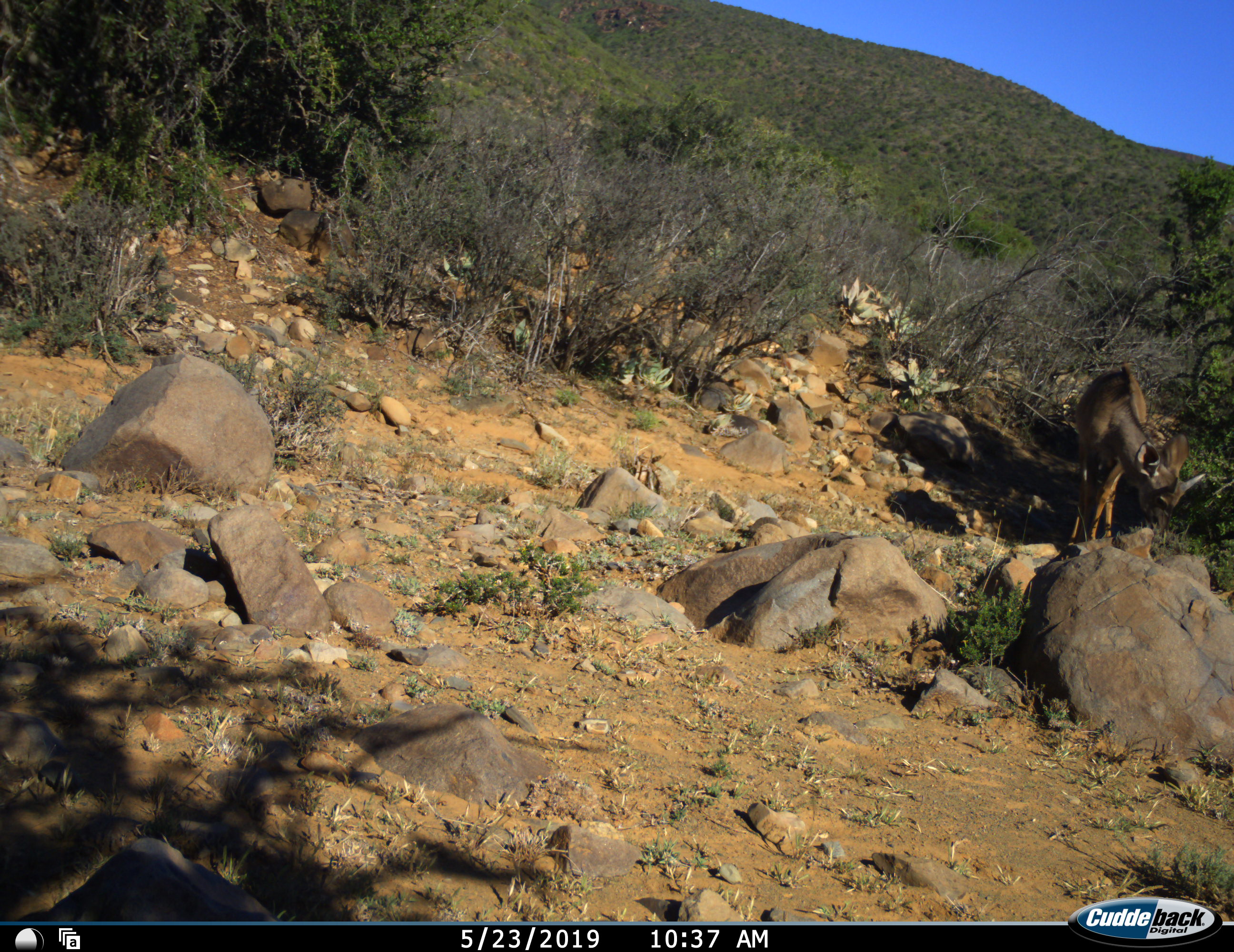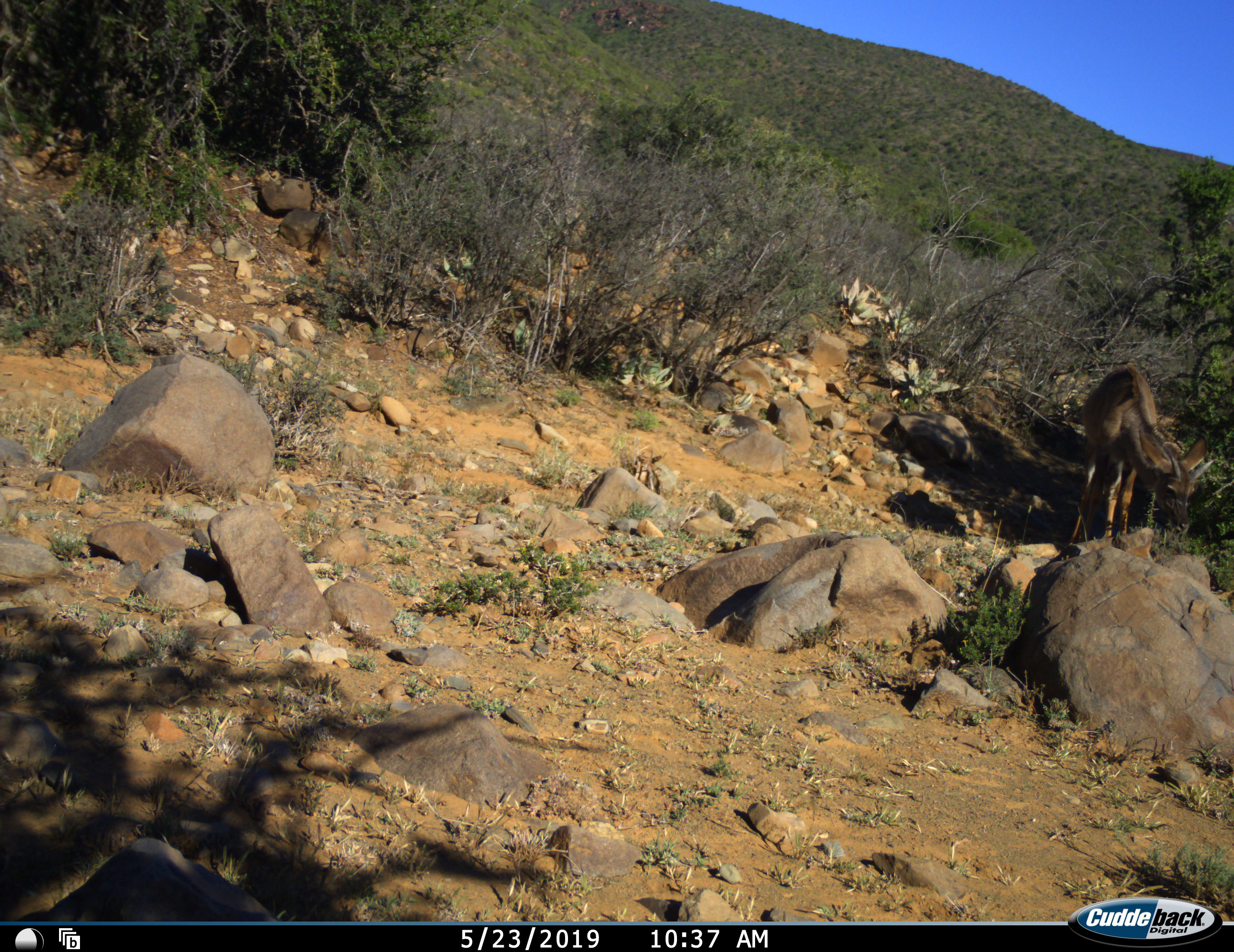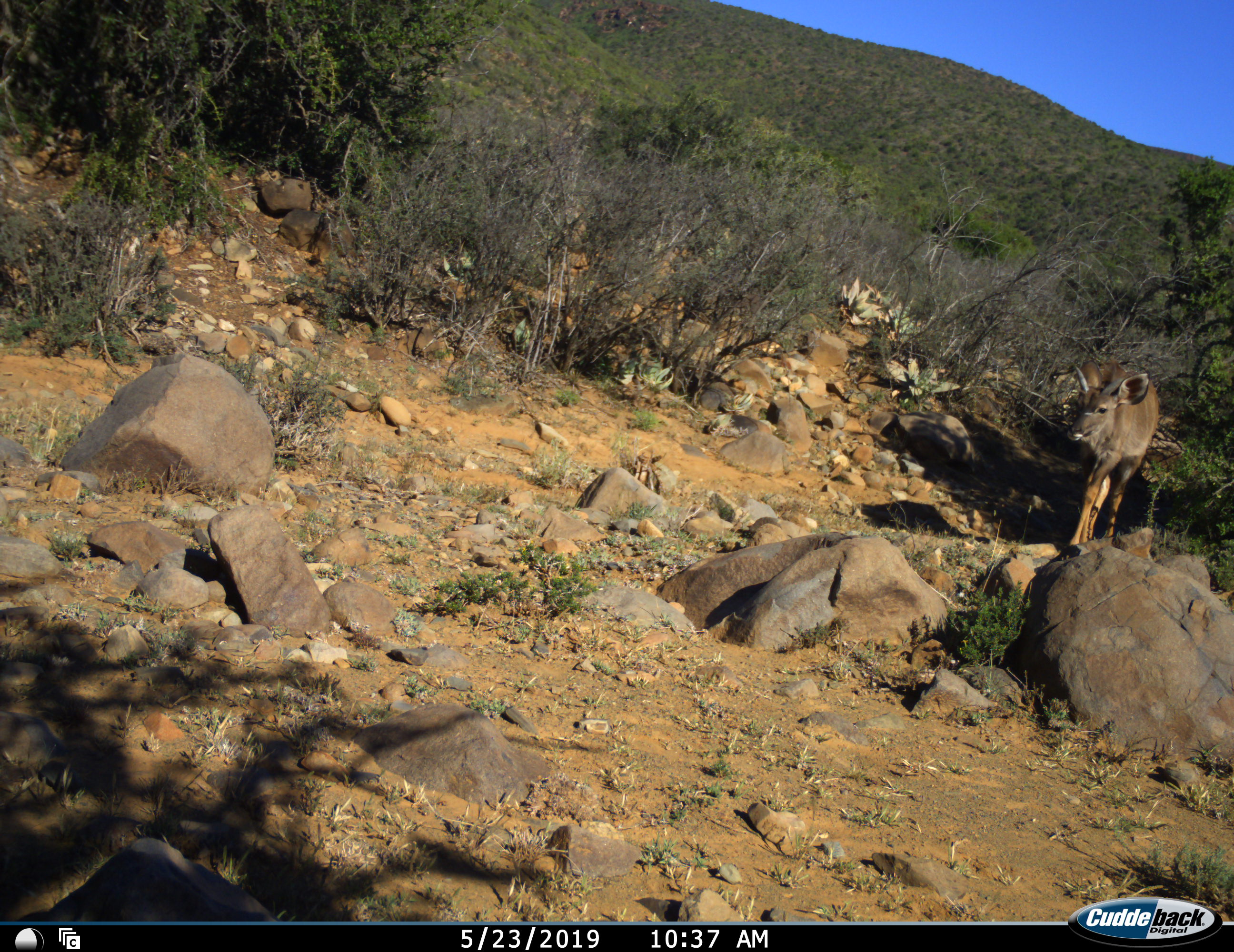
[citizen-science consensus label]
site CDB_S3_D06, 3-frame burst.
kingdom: Animalia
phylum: Chordata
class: Mammalia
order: Artiodactyla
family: Bovidae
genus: Tragelaphus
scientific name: Tragelaphus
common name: kudu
Kudu (Tragelaphus), count 1. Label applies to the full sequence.